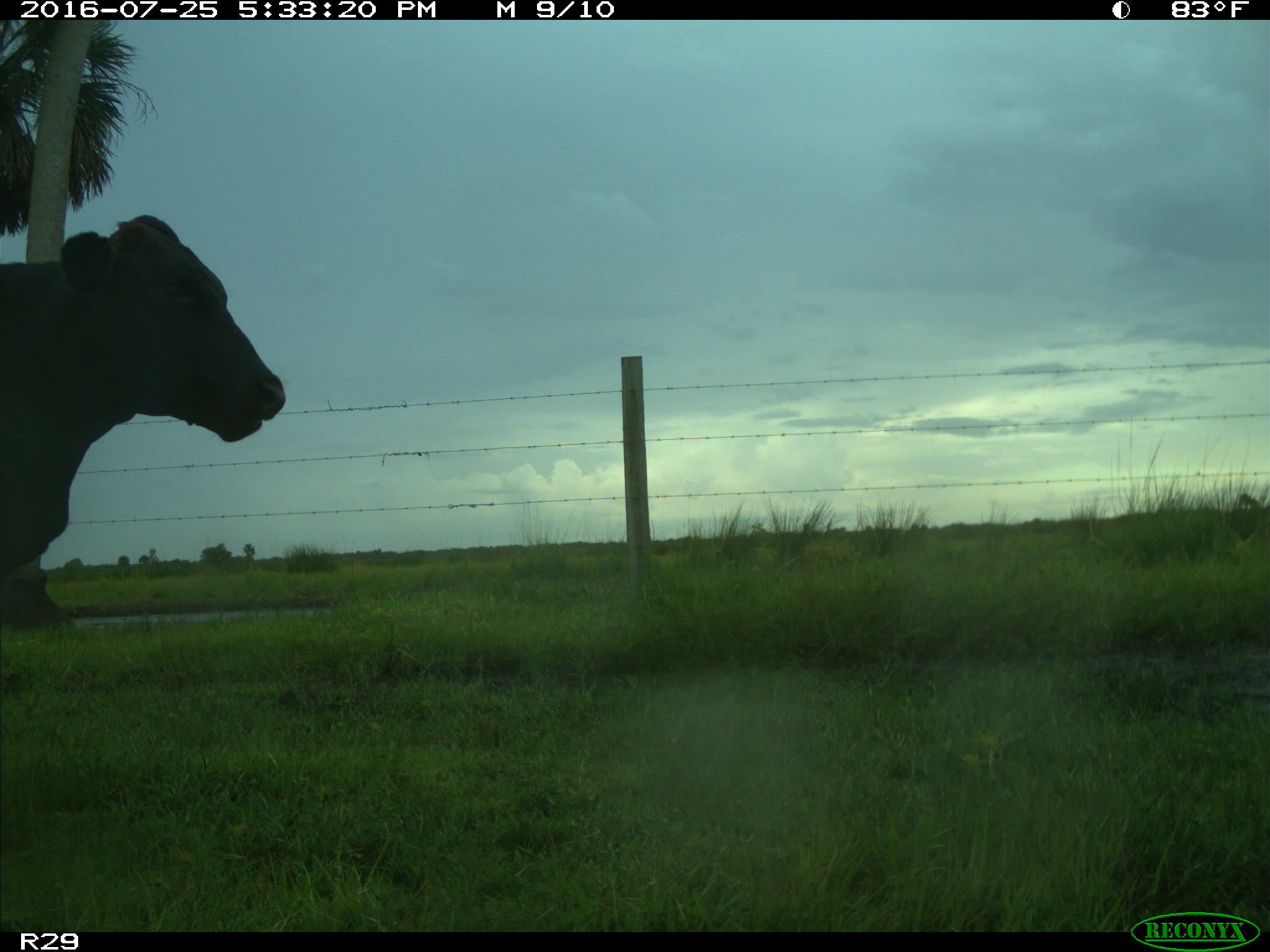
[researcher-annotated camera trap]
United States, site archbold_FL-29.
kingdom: Animalia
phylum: Chordata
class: Mammalia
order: Artiodactyla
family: Bovidae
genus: Bos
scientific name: Bos taurus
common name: domestic cow